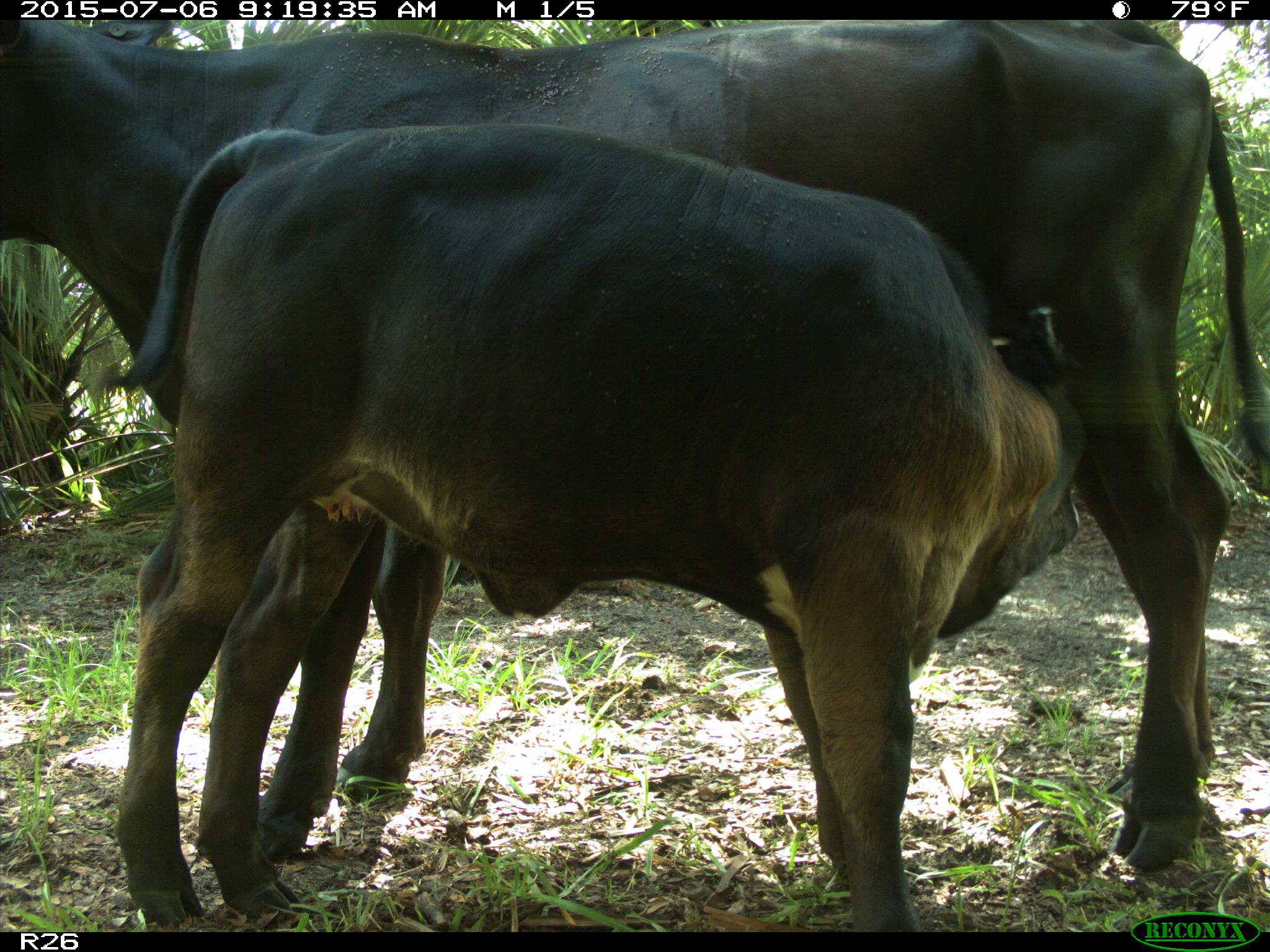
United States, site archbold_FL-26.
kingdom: Animalia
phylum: Chordata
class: Mammalia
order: Artiodactyla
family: Bovidae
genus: Bos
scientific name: Bos taurus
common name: domestic cow